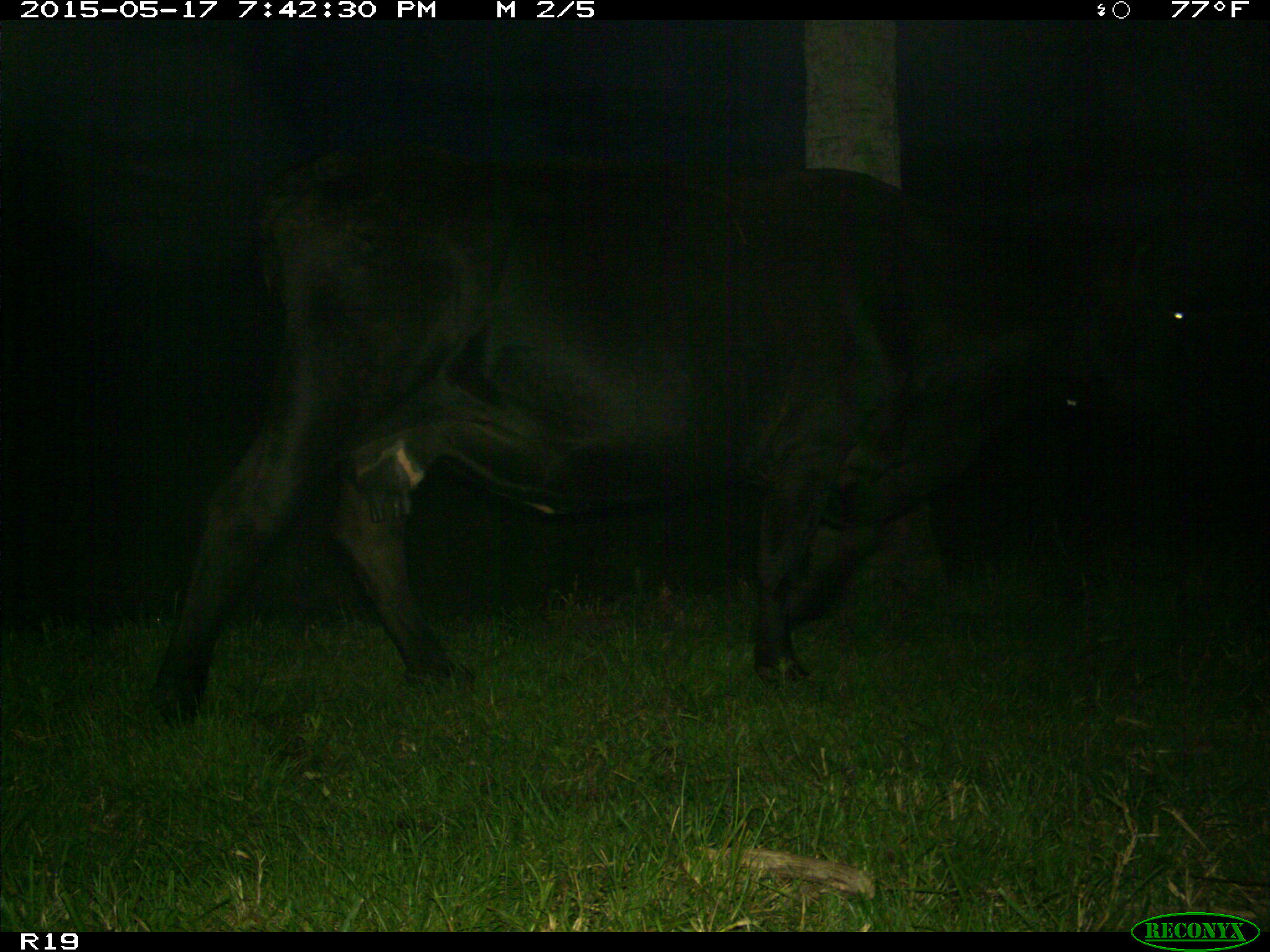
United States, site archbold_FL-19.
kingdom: Animalia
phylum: Chordata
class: Mammalia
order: Artiodactyla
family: Bovidae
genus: Bos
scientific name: Bos taurus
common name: domestic cow